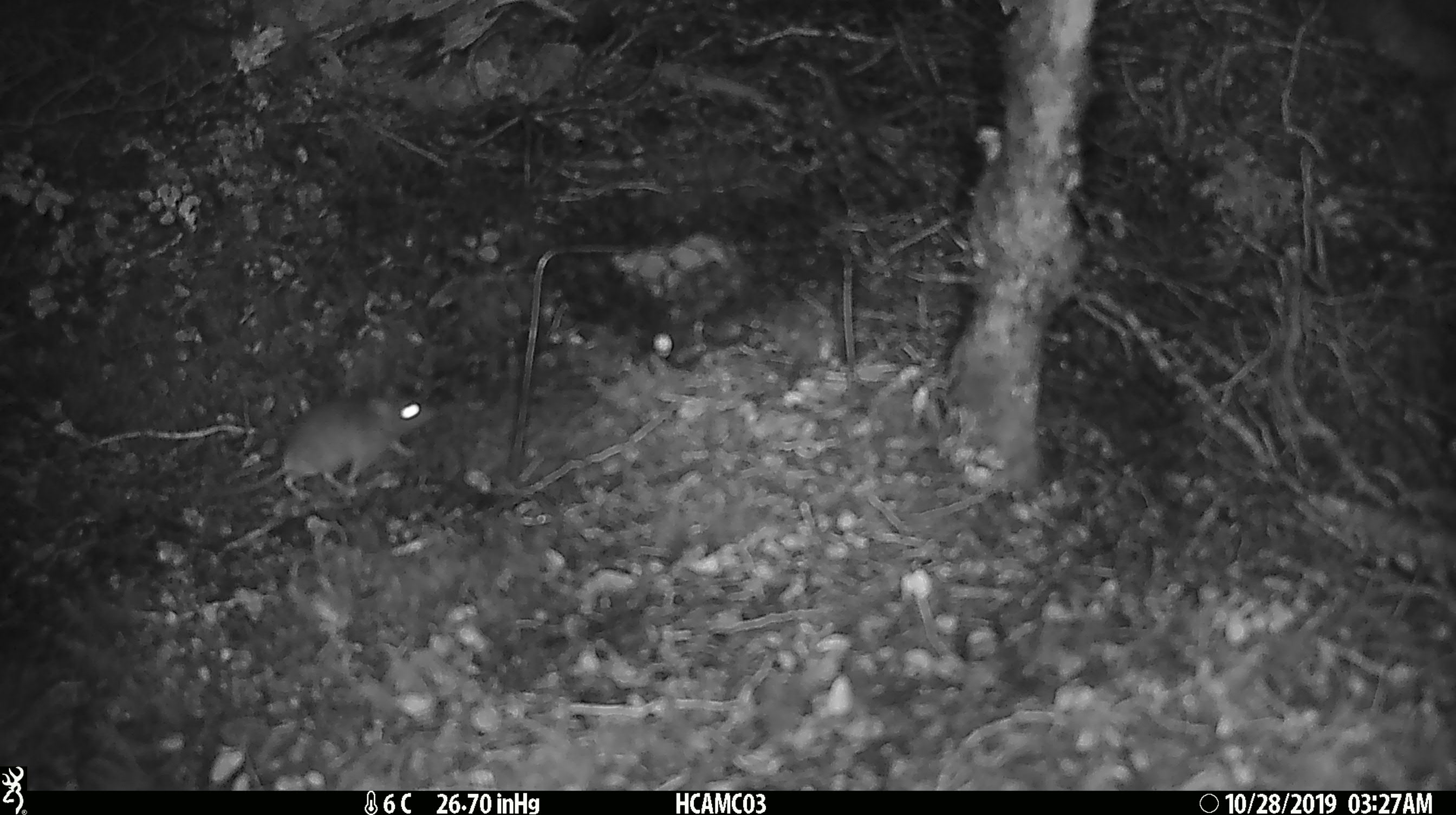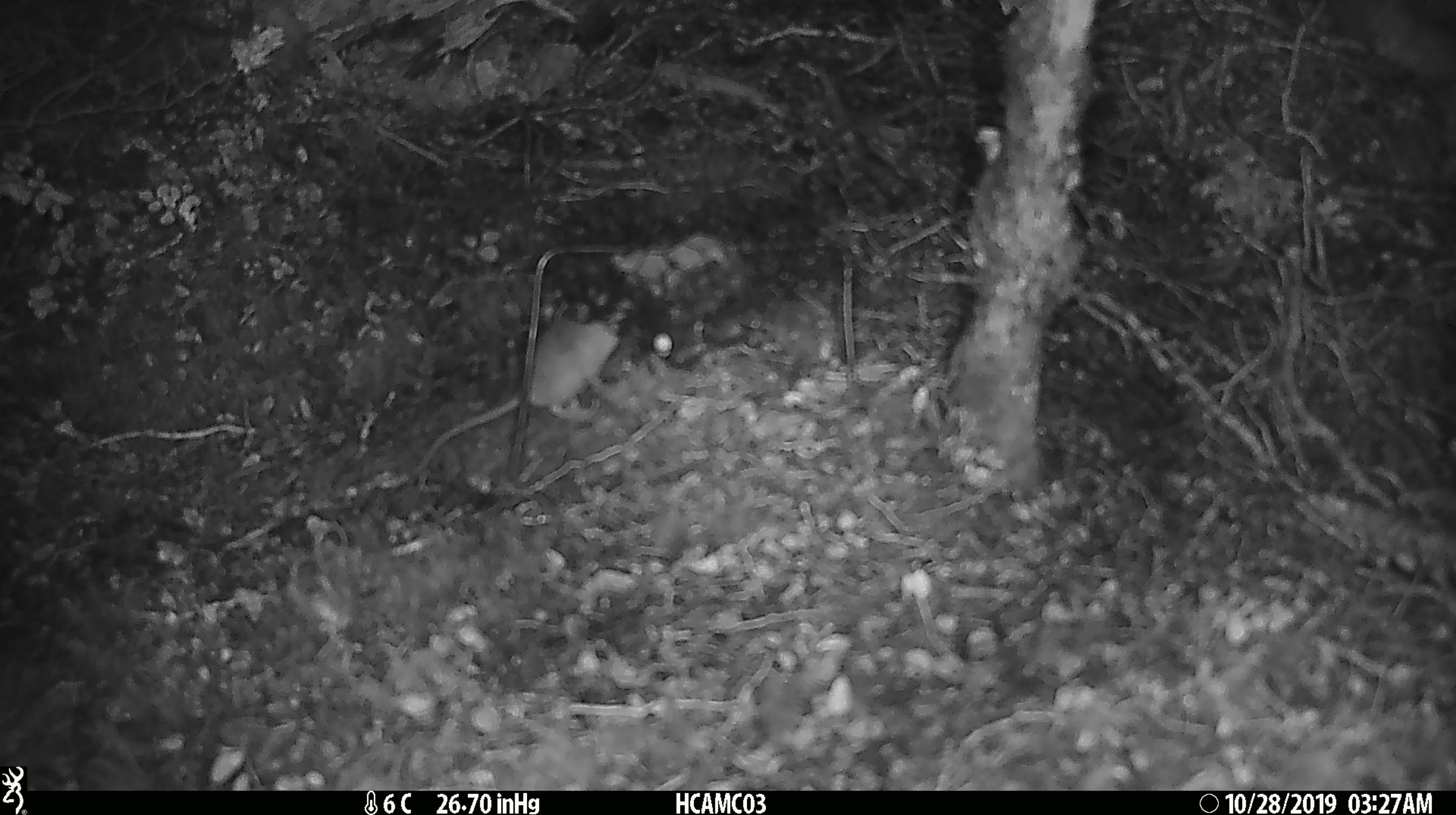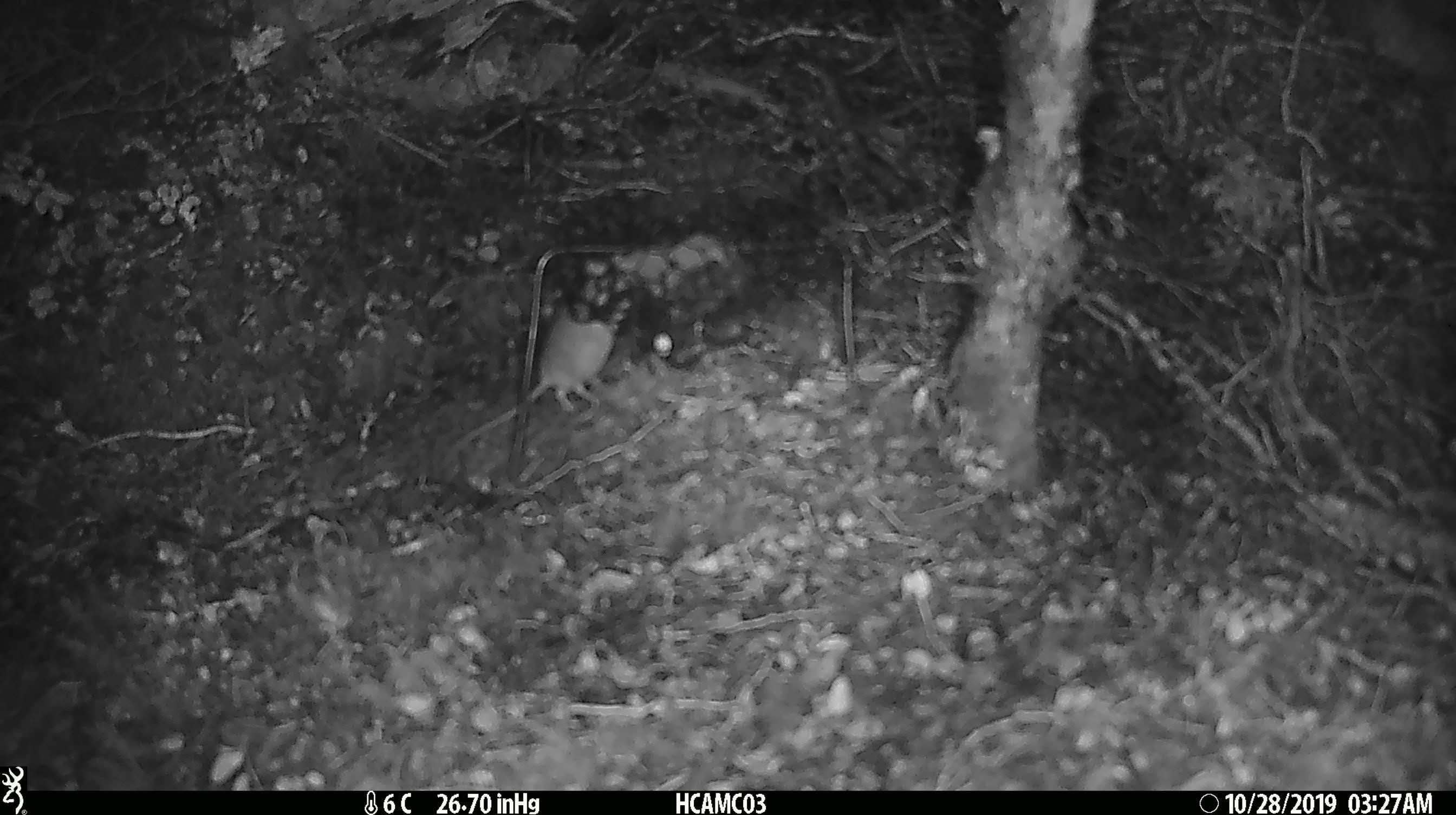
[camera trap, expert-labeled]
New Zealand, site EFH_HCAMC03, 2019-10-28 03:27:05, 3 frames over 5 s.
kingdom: Animalia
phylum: Chordata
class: Mammalia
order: Rodentia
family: Muridae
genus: Mus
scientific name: Mus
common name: mouse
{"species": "mouse (Mus)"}